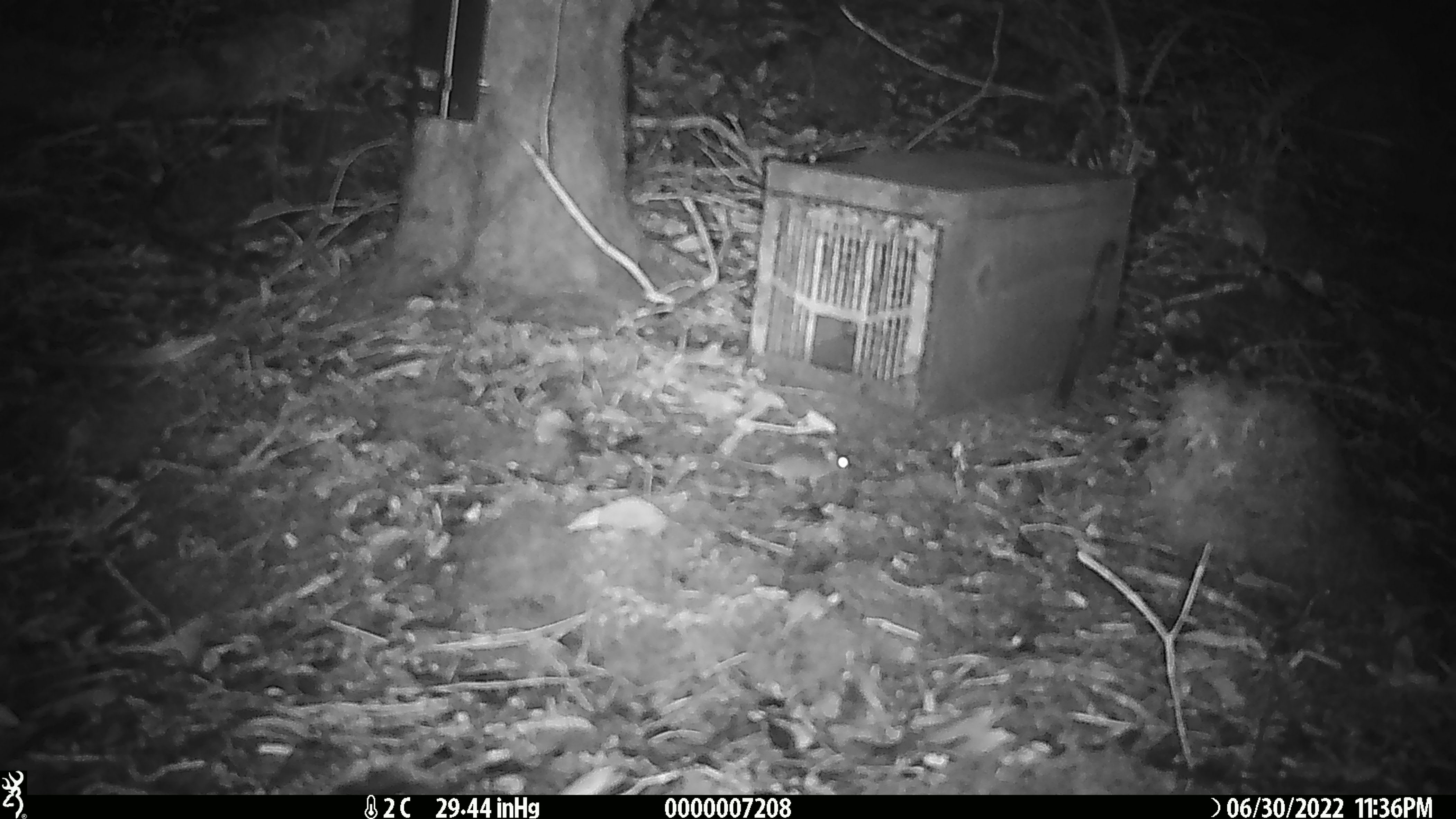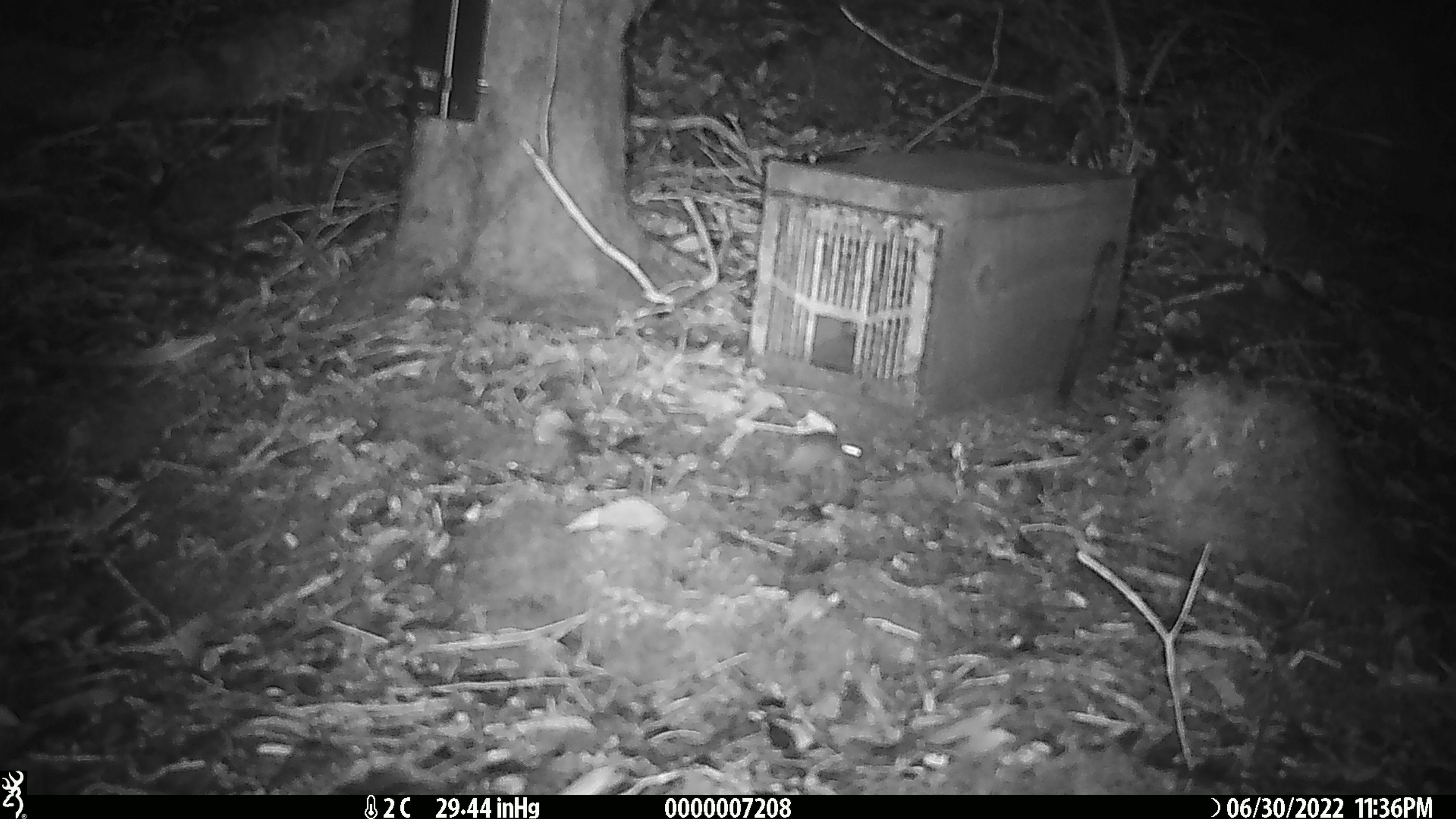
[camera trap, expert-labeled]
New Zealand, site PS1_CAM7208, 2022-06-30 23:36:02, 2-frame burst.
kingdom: Animalia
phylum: Chordata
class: Mammalia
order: Rodentia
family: Muridae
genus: Mus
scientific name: Mus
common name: mouse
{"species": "mouse (Mus)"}